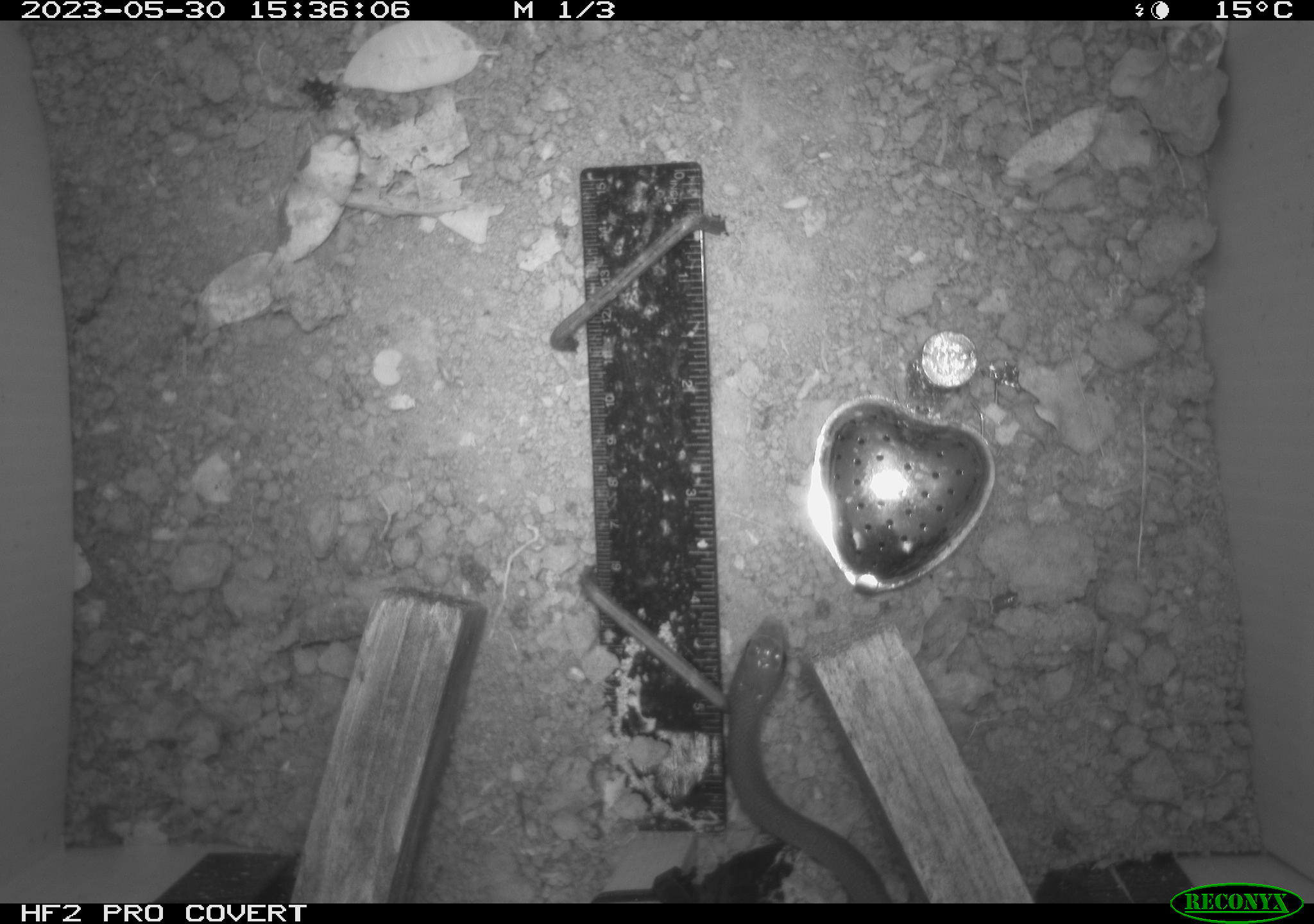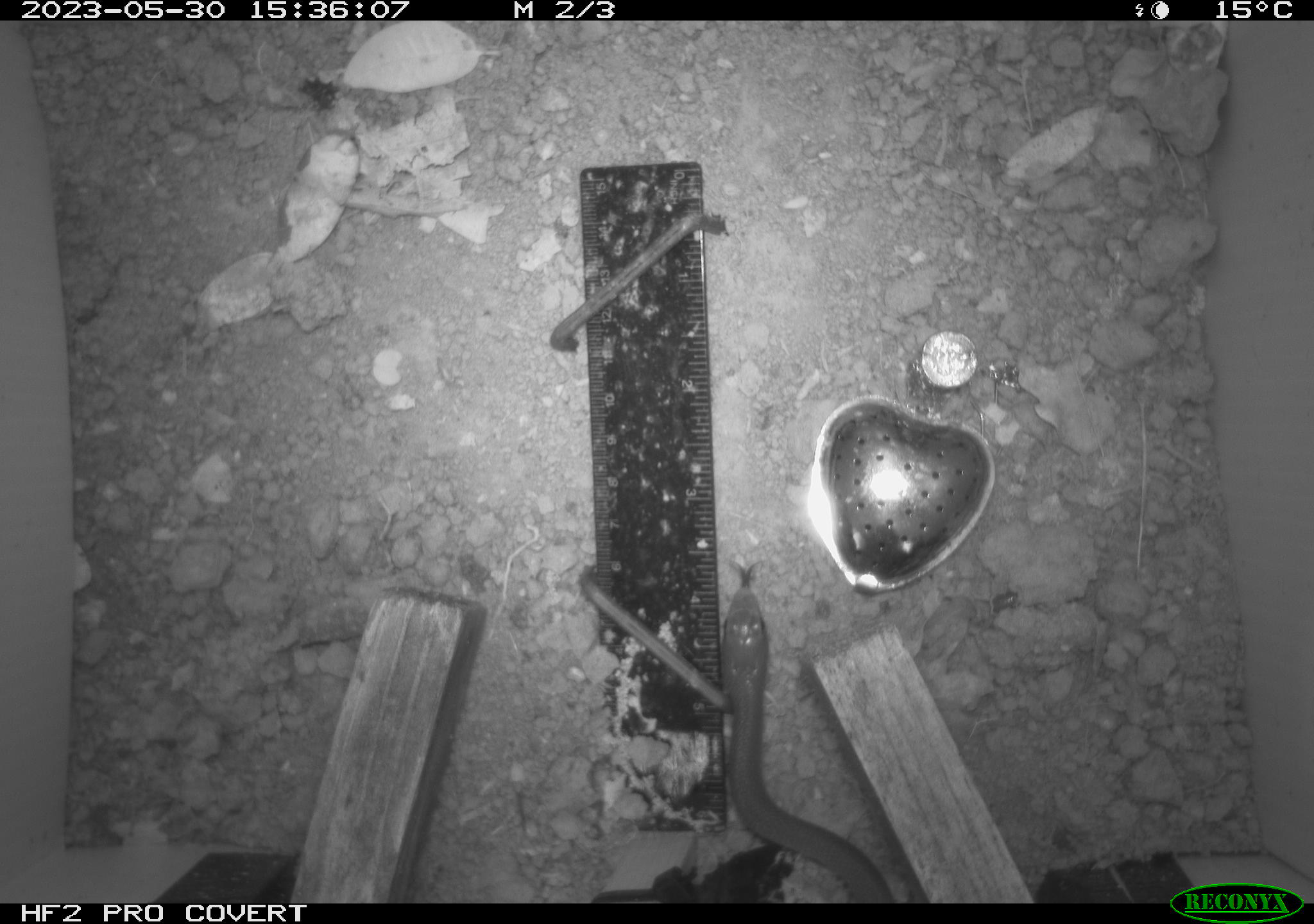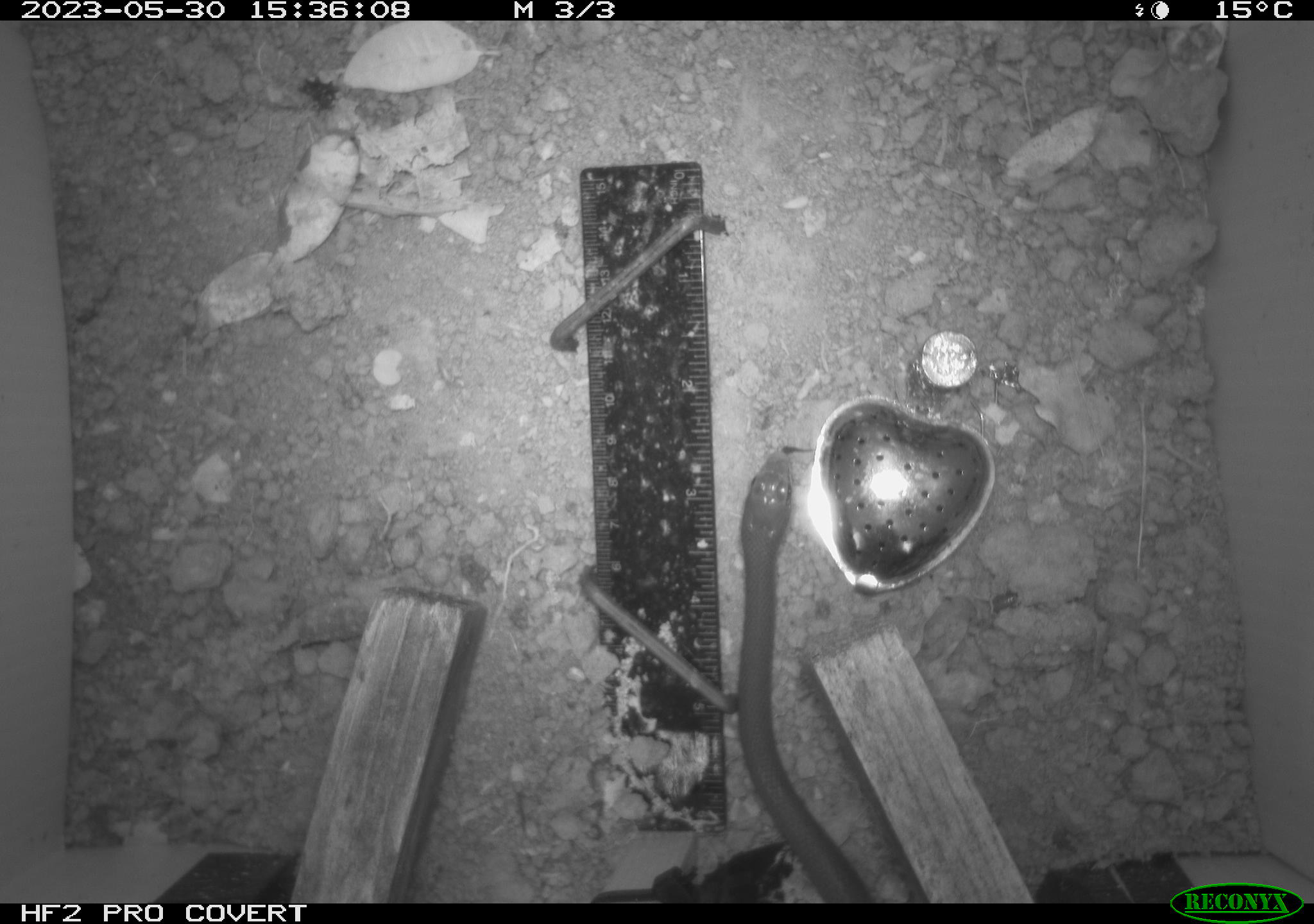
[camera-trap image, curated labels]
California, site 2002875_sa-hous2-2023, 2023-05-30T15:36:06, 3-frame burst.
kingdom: Animalia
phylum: Chordata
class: Reptilia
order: Squamata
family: Colubridae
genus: Coluber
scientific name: Coluber constrictor mormon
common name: western yellow-bellied racer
Western yellow-bellied racer (Coluber constrictor mormon).